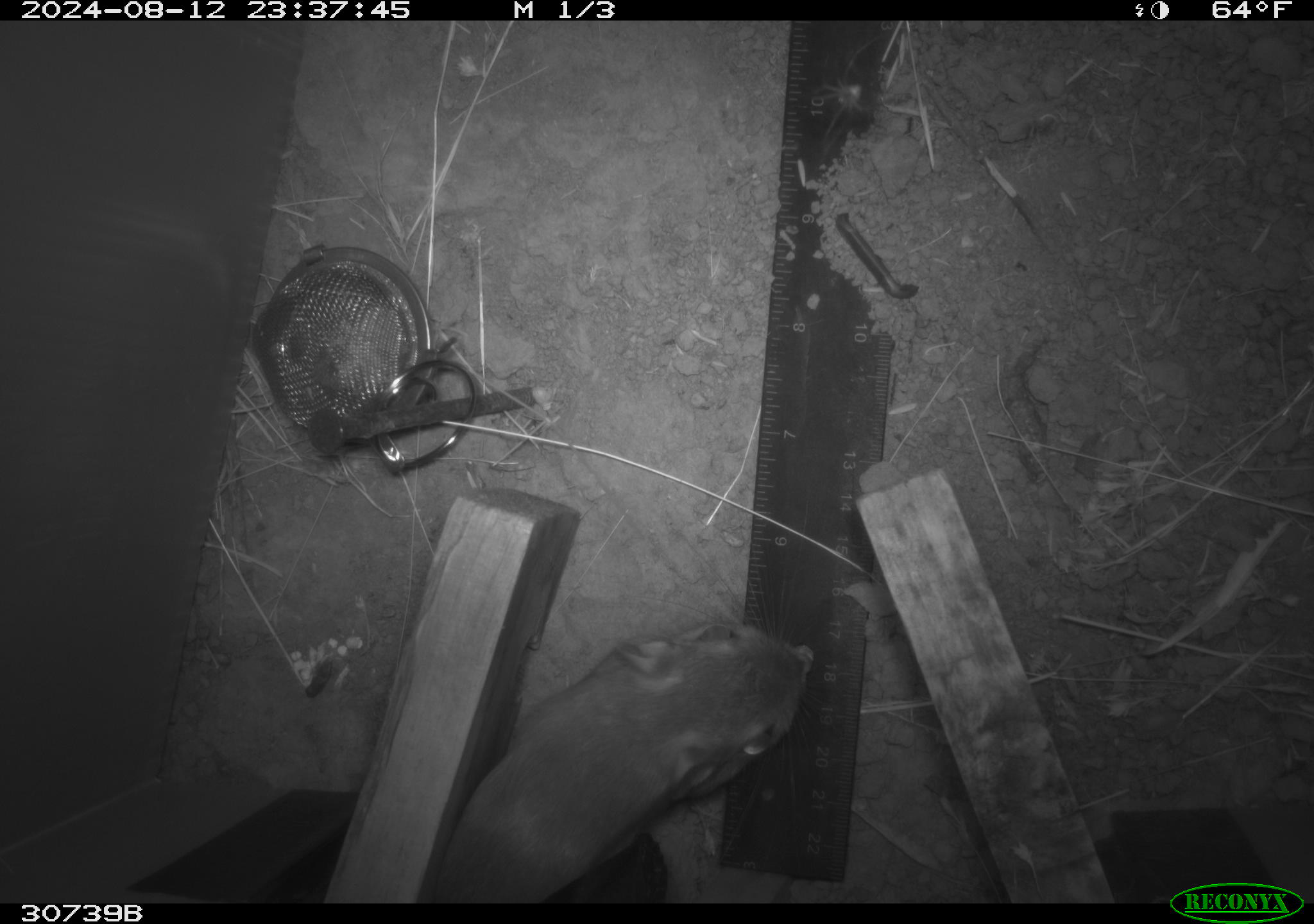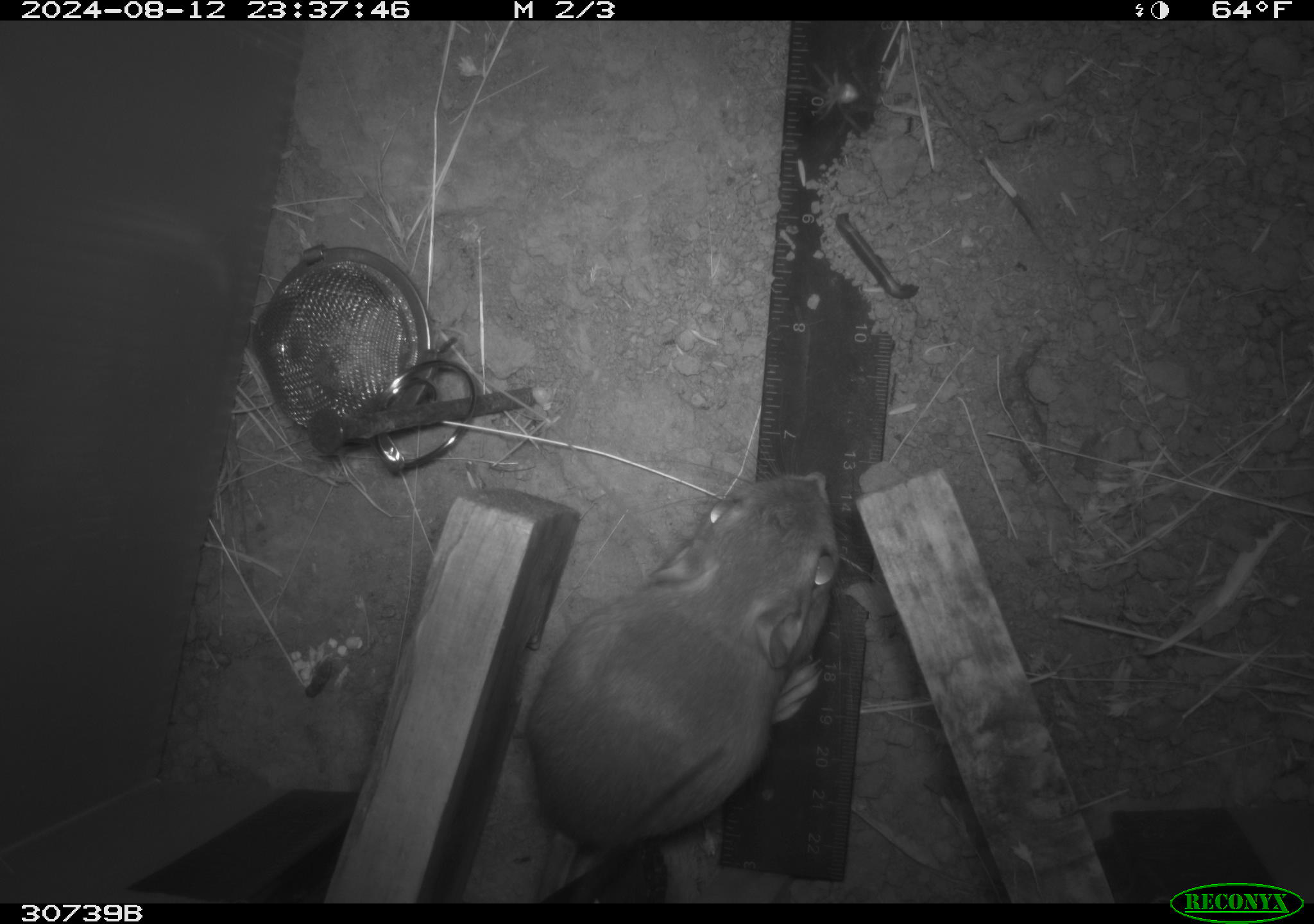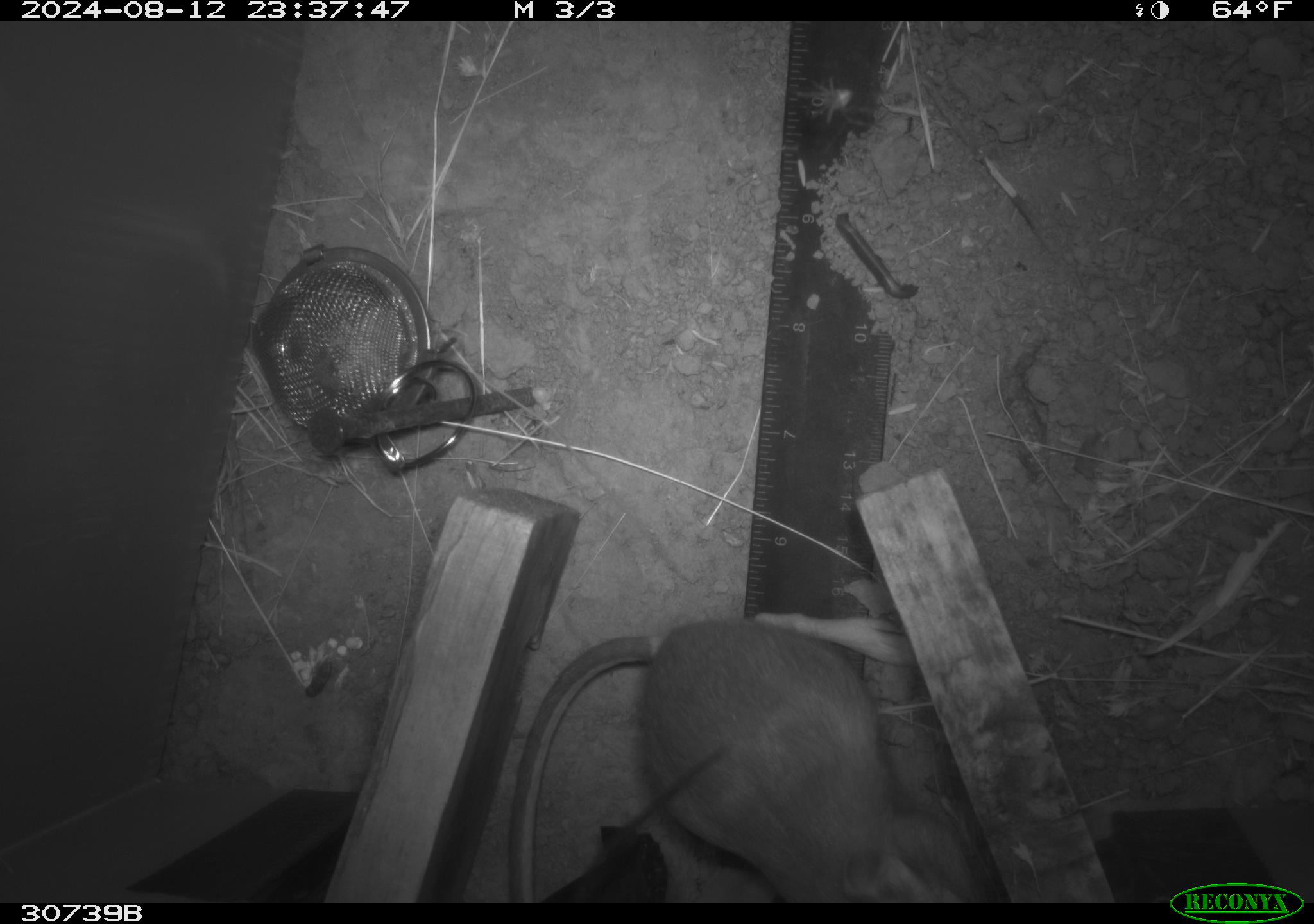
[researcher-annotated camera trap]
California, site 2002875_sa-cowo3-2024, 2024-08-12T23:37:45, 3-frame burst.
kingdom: Animalia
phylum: Chordata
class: Mammalia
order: Rodentia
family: Heteromyidae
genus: Dipodomys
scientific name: Dipodomys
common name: kangaroo rats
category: dipodomys species